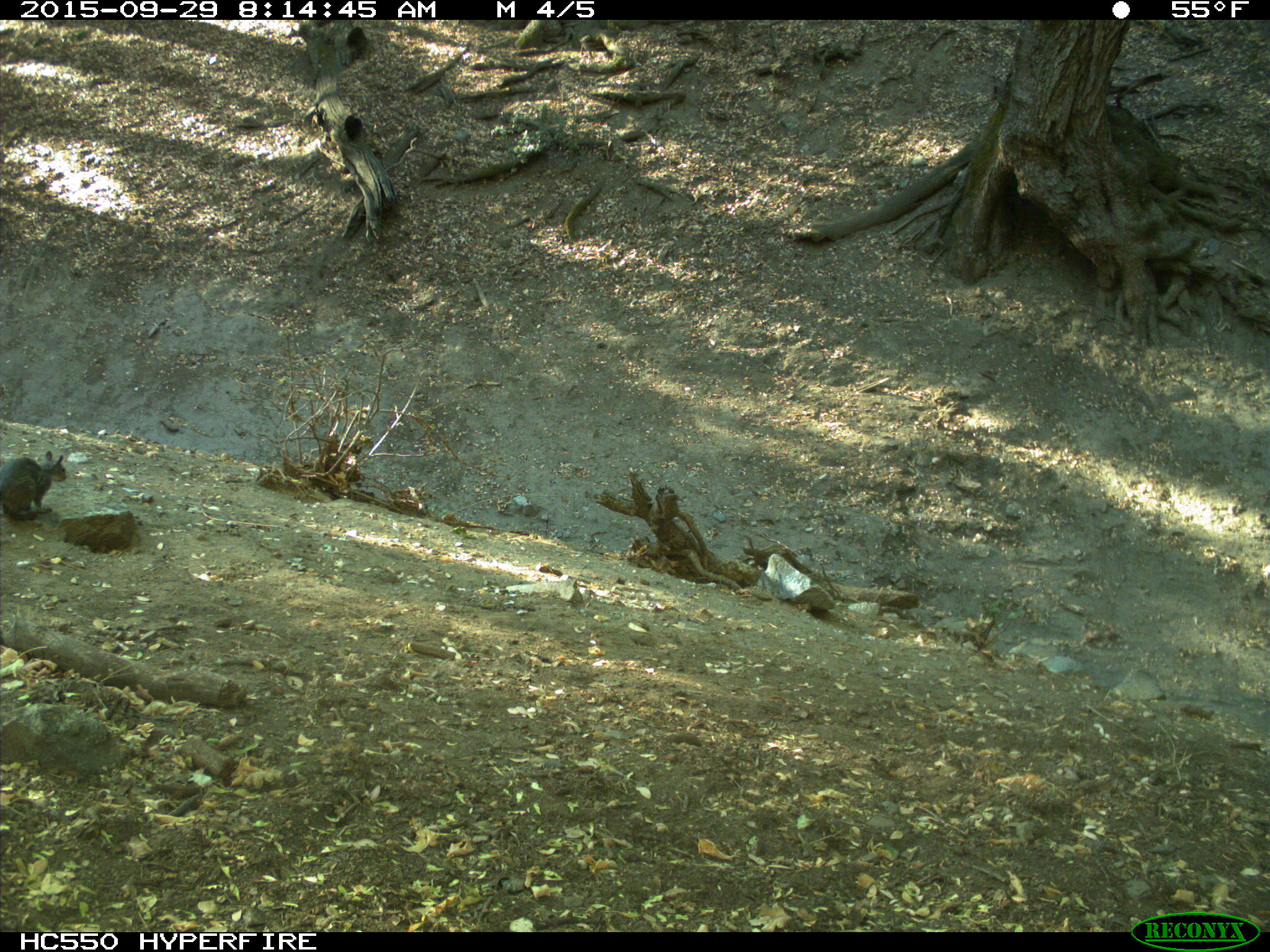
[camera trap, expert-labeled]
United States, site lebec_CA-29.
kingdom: Animalia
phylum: Chordata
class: Mammalia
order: Rodentia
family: Sciuridae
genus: Sciurus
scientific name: Sciurus carolinensis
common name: eastern gray squirrel